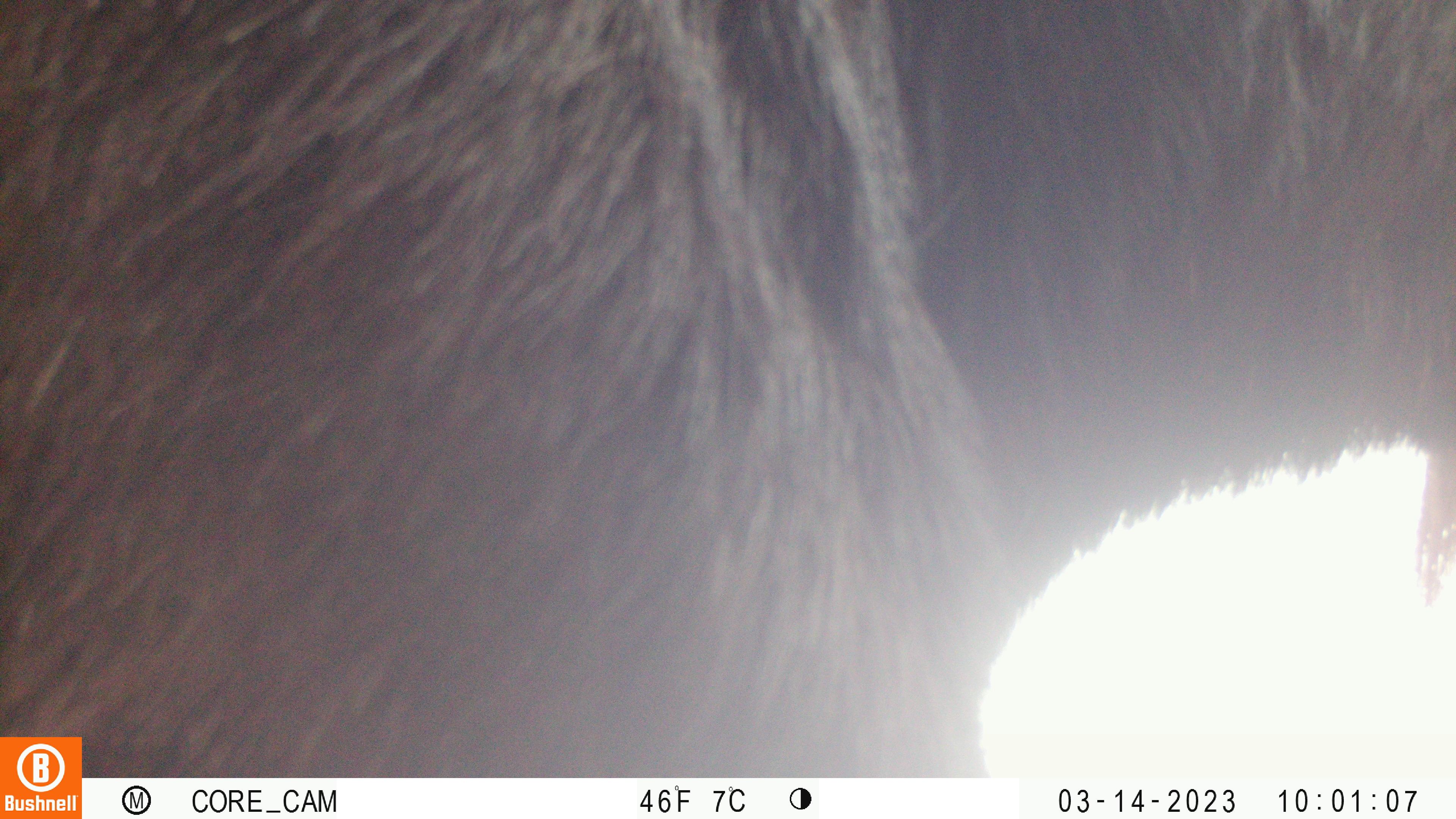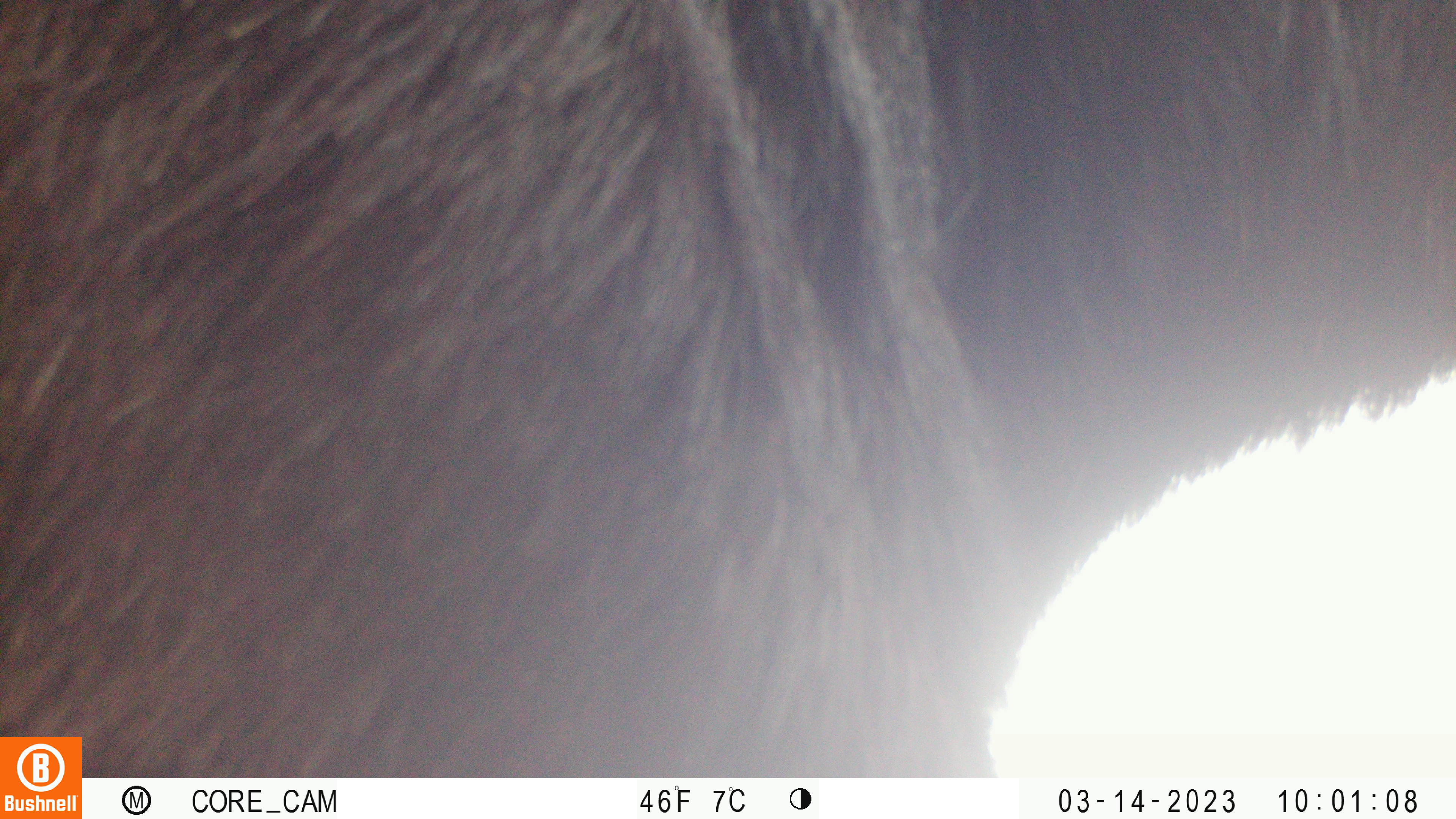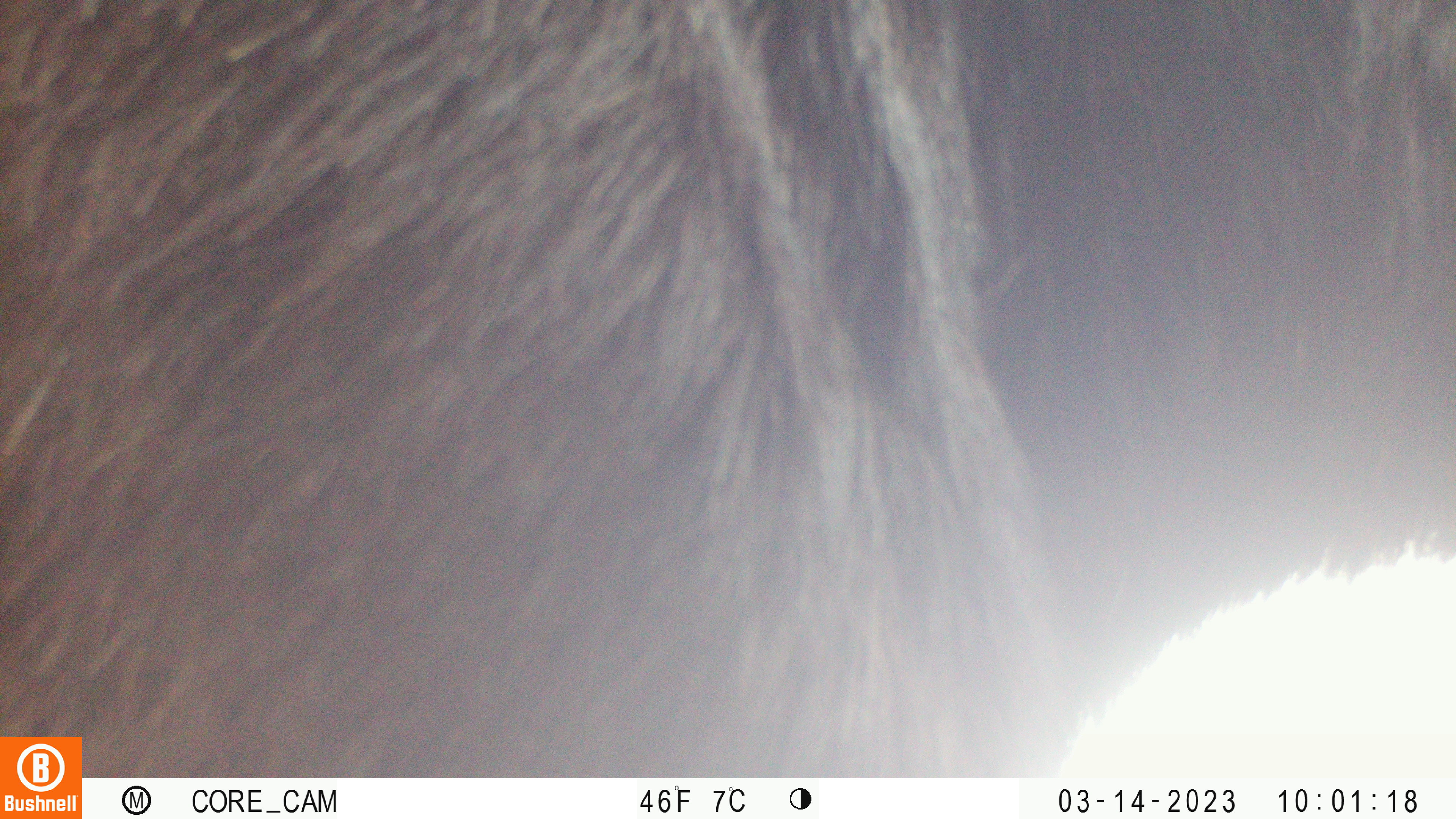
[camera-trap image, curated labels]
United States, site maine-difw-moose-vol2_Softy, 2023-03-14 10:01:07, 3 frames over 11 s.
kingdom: Animalia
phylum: Chordata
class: Mammalia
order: Artiodactyla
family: Cervidae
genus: Alces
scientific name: Alces alces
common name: moose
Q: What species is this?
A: Moose (Alces alces).